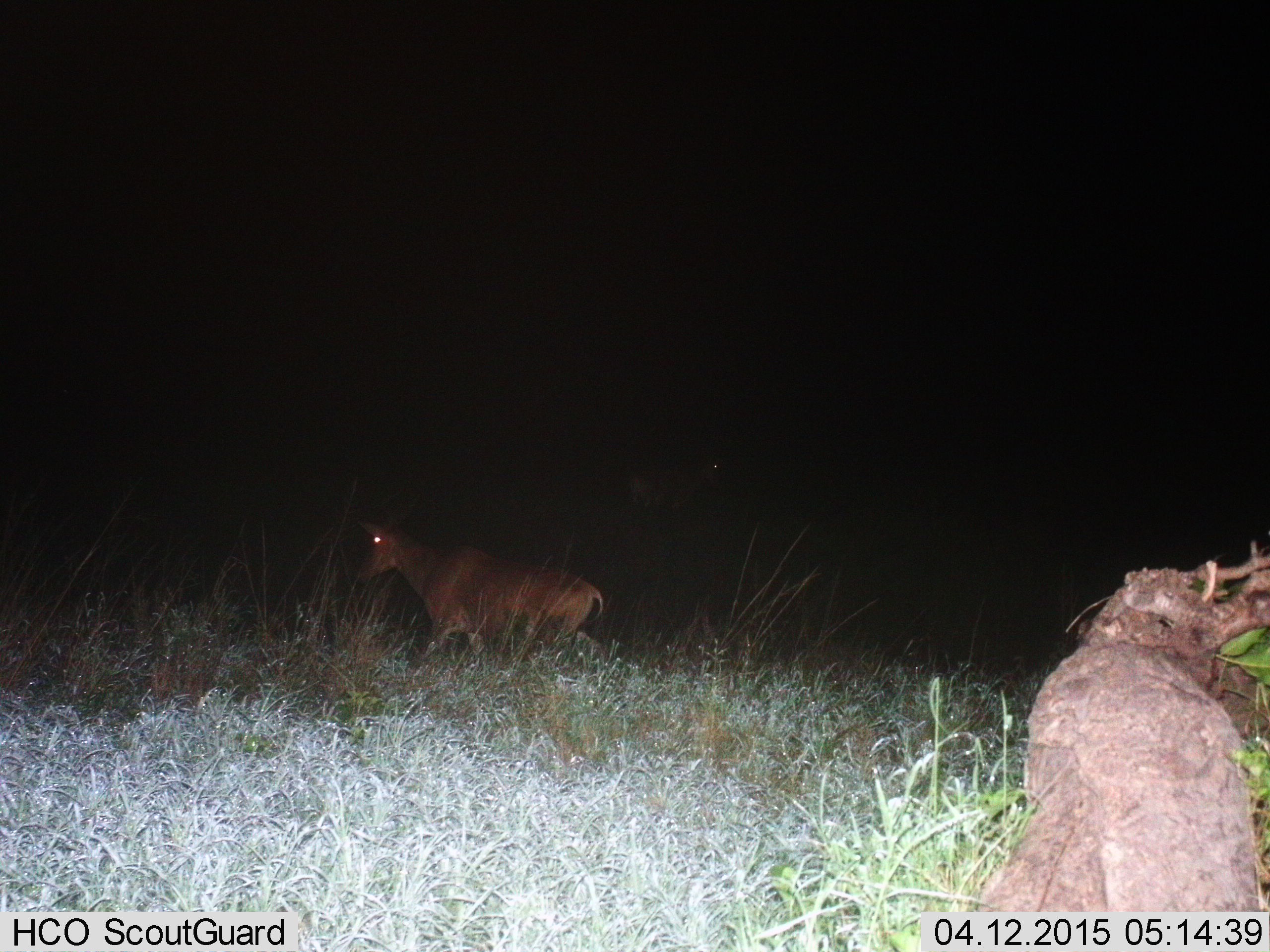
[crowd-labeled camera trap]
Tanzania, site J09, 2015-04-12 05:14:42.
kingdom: Animalia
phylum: Chordata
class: Mammalia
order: Artiodactyla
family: Bovidae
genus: Alcelaphus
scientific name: Alcelaphus buselaphus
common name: hartebeest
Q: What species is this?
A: Hartebeest (Alcelaphus buselaphus).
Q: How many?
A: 1.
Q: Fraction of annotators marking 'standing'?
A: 40%.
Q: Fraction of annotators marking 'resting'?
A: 0%.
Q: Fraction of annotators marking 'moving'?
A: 80%.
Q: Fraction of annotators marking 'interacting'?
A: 0%.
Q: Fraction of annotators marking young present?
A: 0%.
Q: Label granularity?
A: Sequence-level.